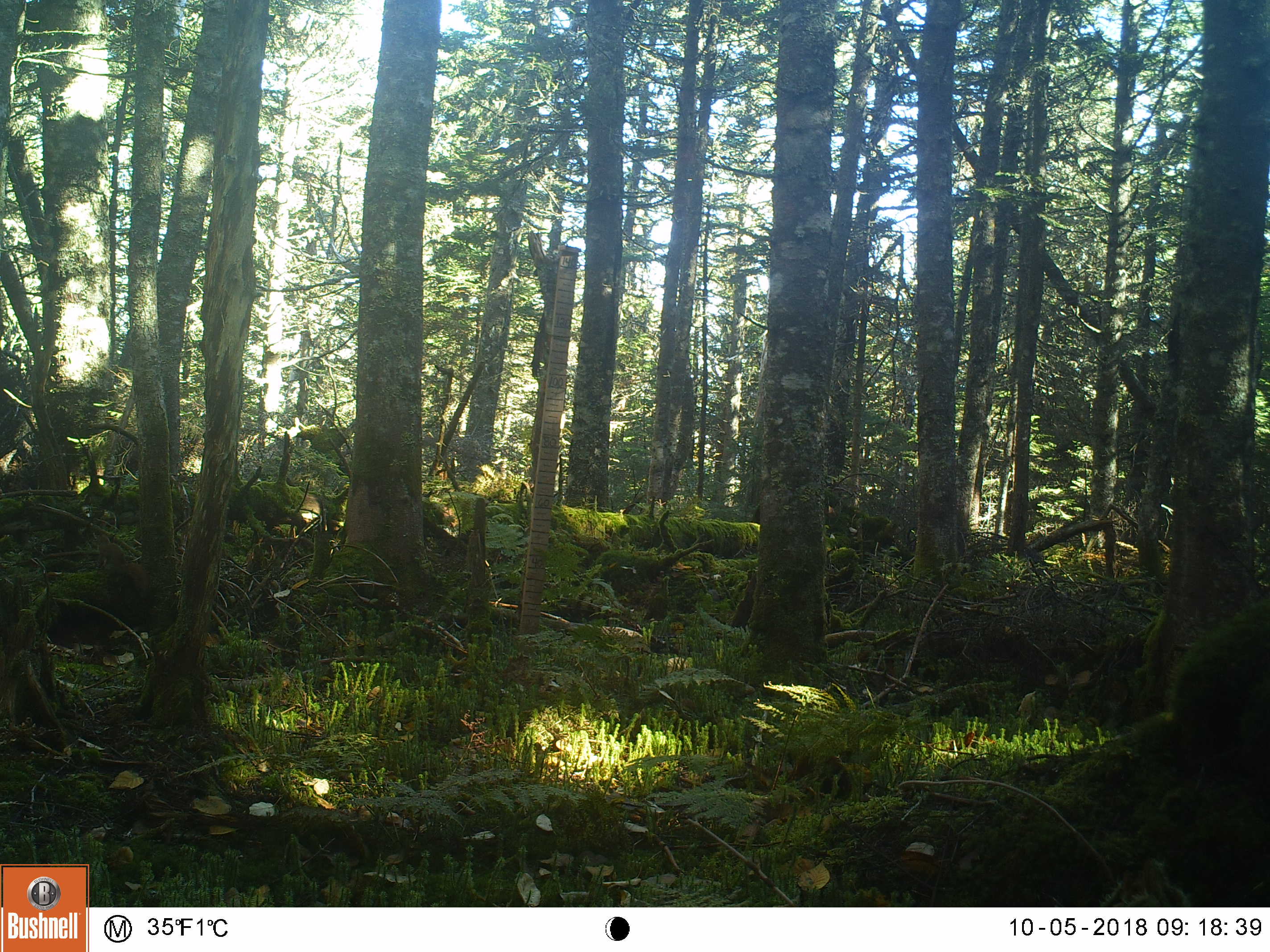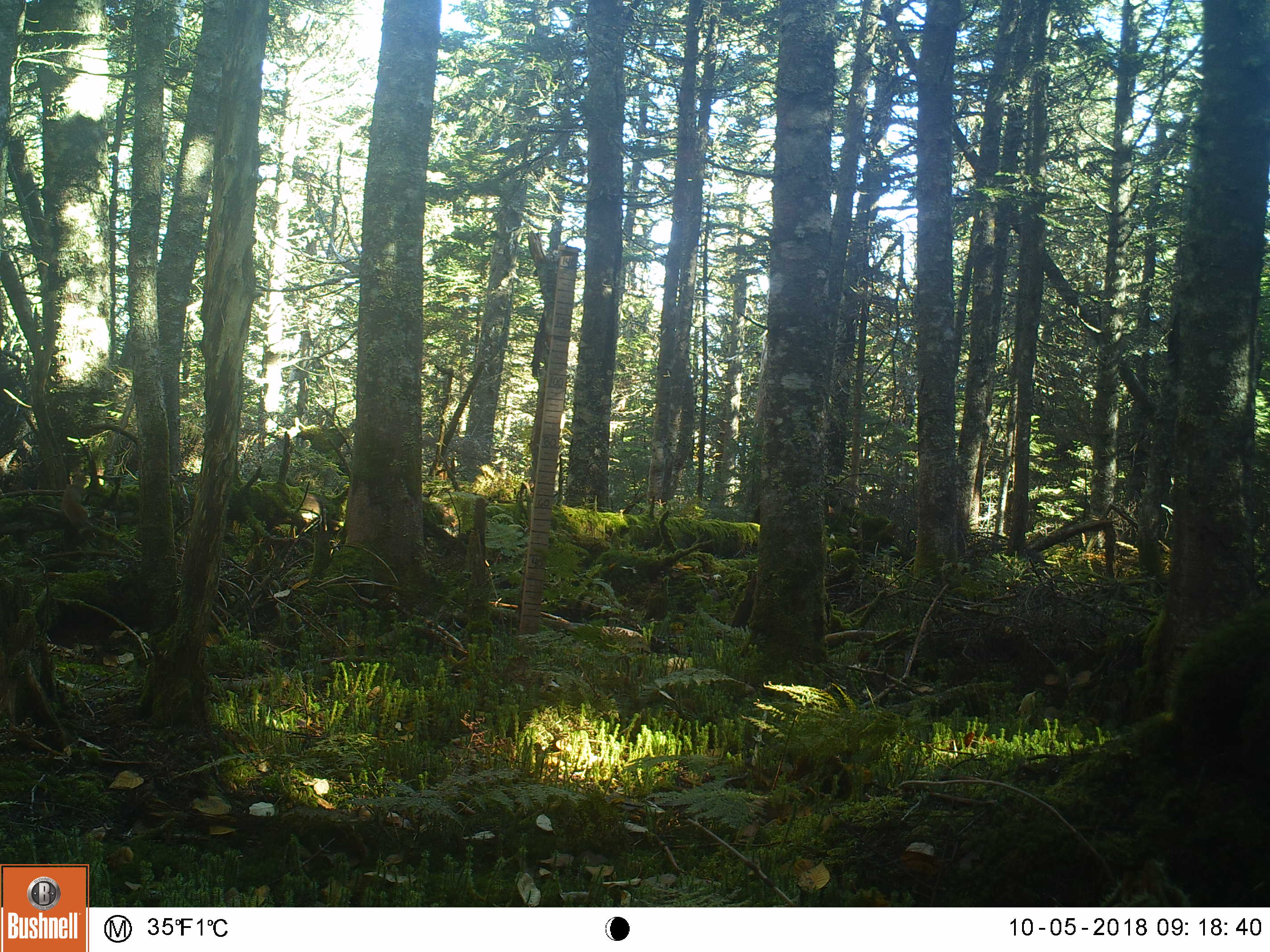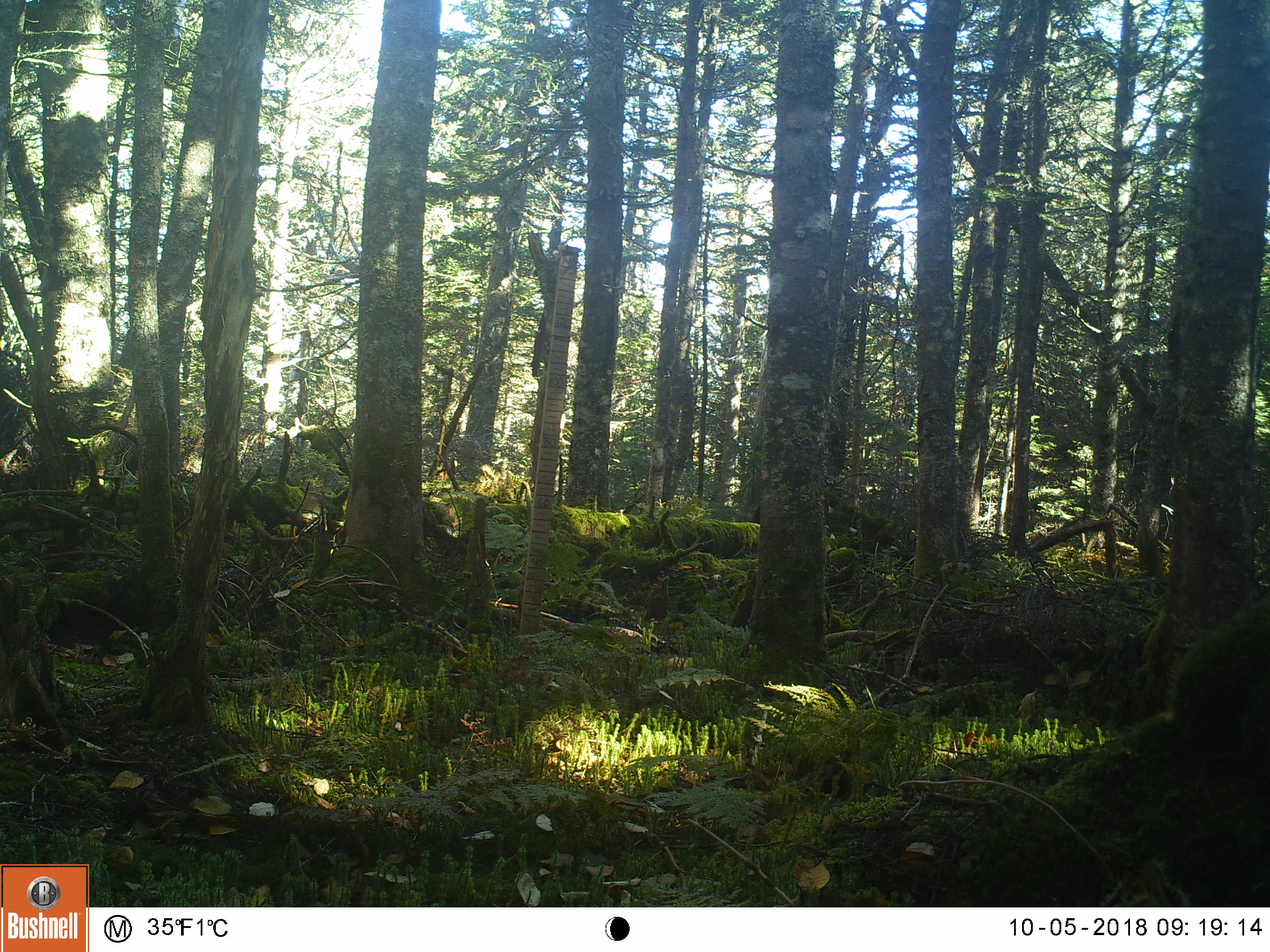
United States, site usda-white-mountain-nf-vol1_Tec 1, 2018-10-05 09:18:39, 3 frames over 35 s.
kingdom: Animalia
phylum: Chordata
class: Mammalia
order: Rodentia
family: Sciuridae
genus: Tamiasciurus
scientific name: Tamiasciurus hudsonicus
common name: red squirrel